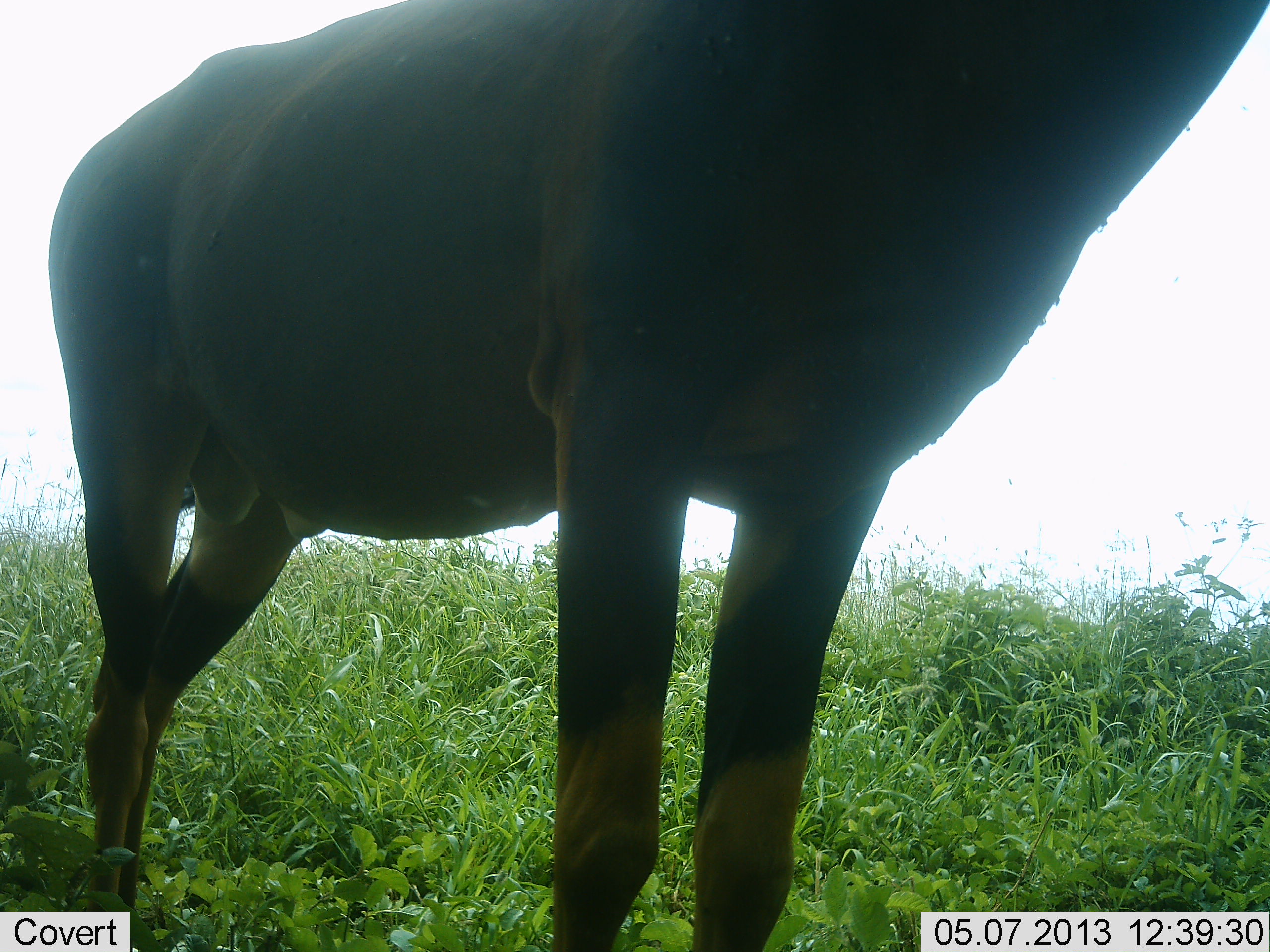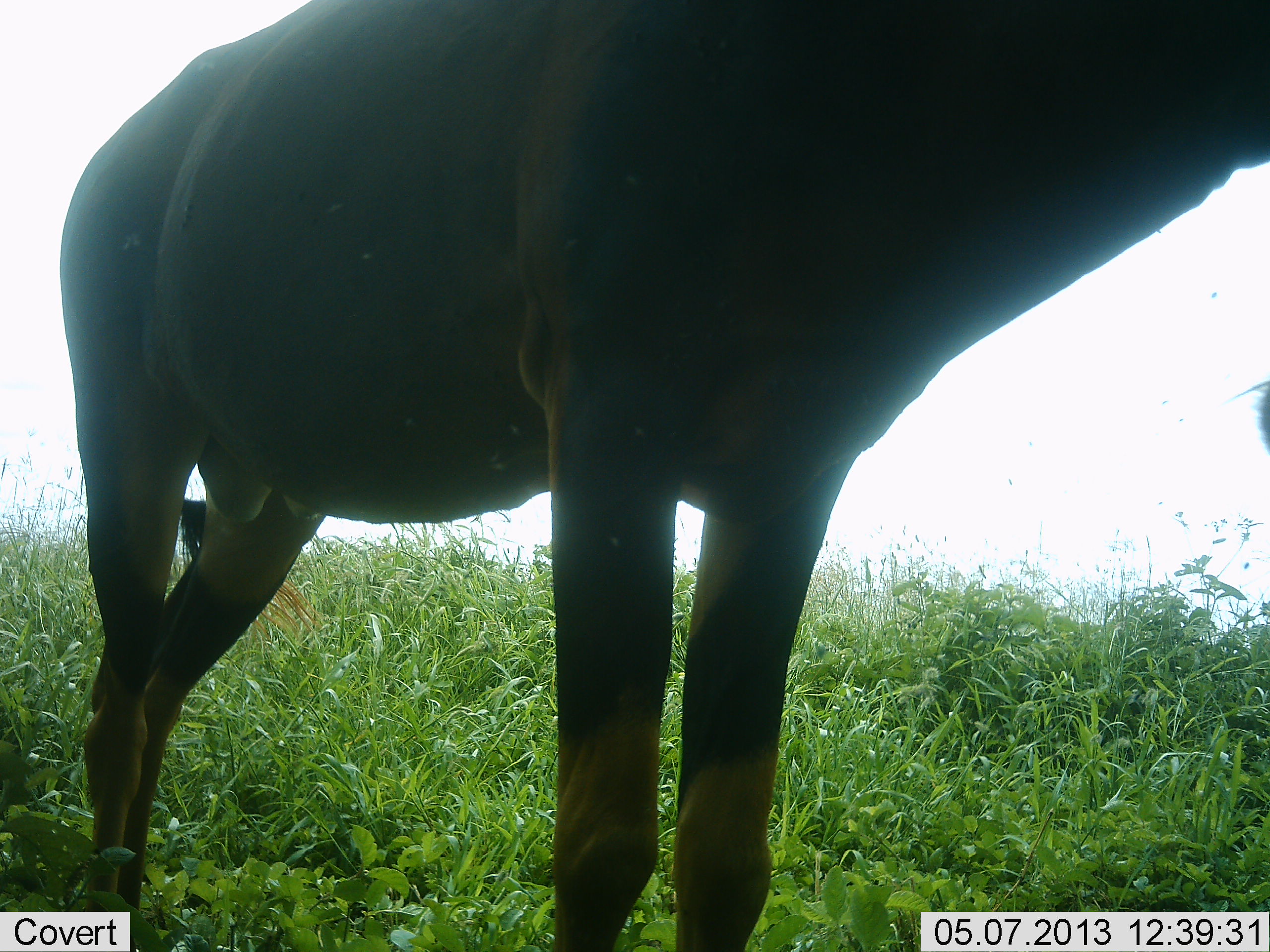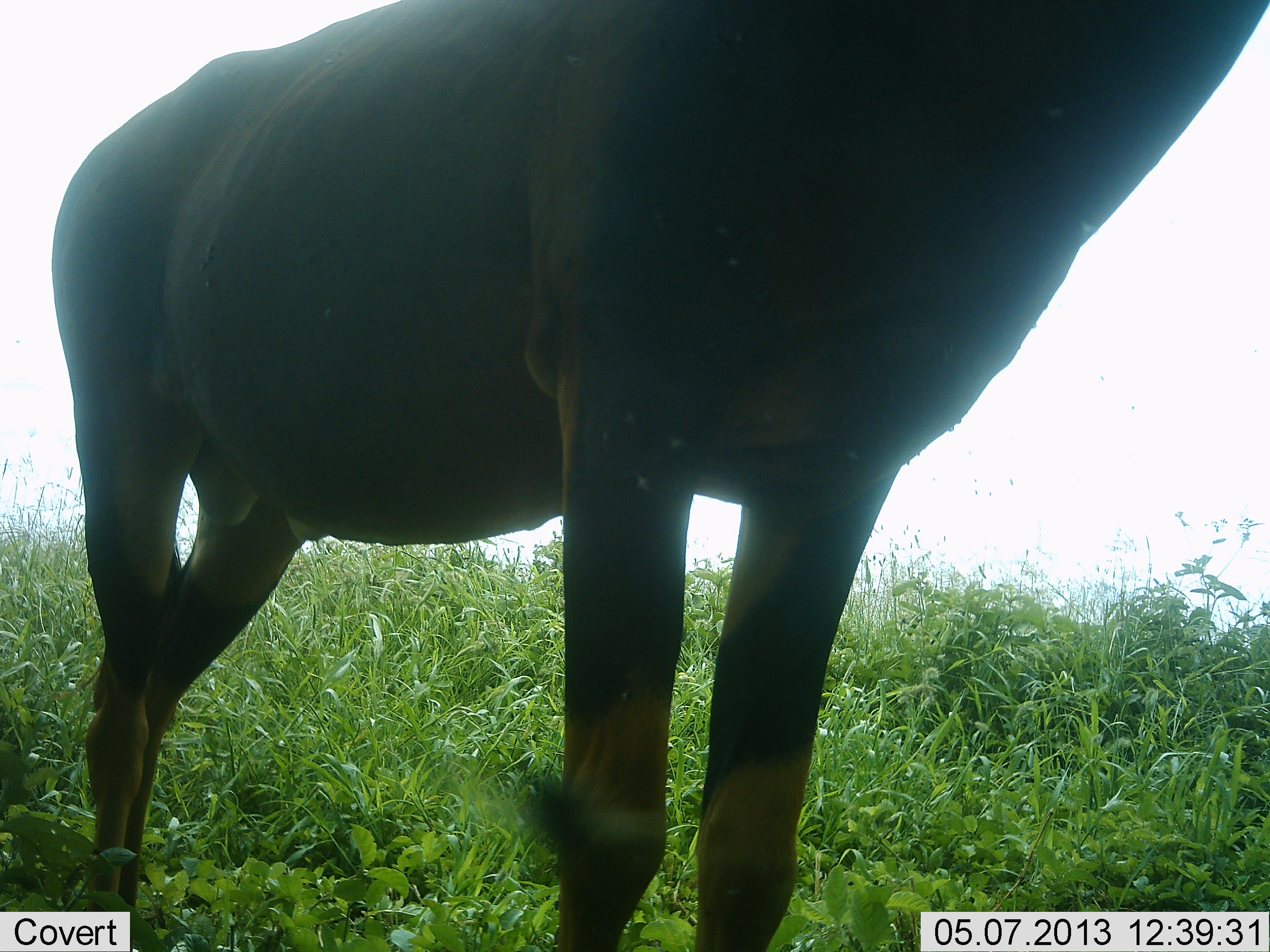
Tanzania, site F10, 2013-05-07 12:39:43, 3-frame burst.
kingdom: Animalia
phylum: Chordata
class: Mammalia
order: Artiodactyla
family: Bovidae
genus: Damaliscus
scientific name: Damaliscus lunatus jimela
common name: topi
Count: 1.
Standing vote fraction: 94%.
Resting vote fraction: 0%.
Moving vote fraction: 6%.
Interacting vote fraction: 0%.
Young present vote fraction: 0%.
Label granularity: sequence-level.